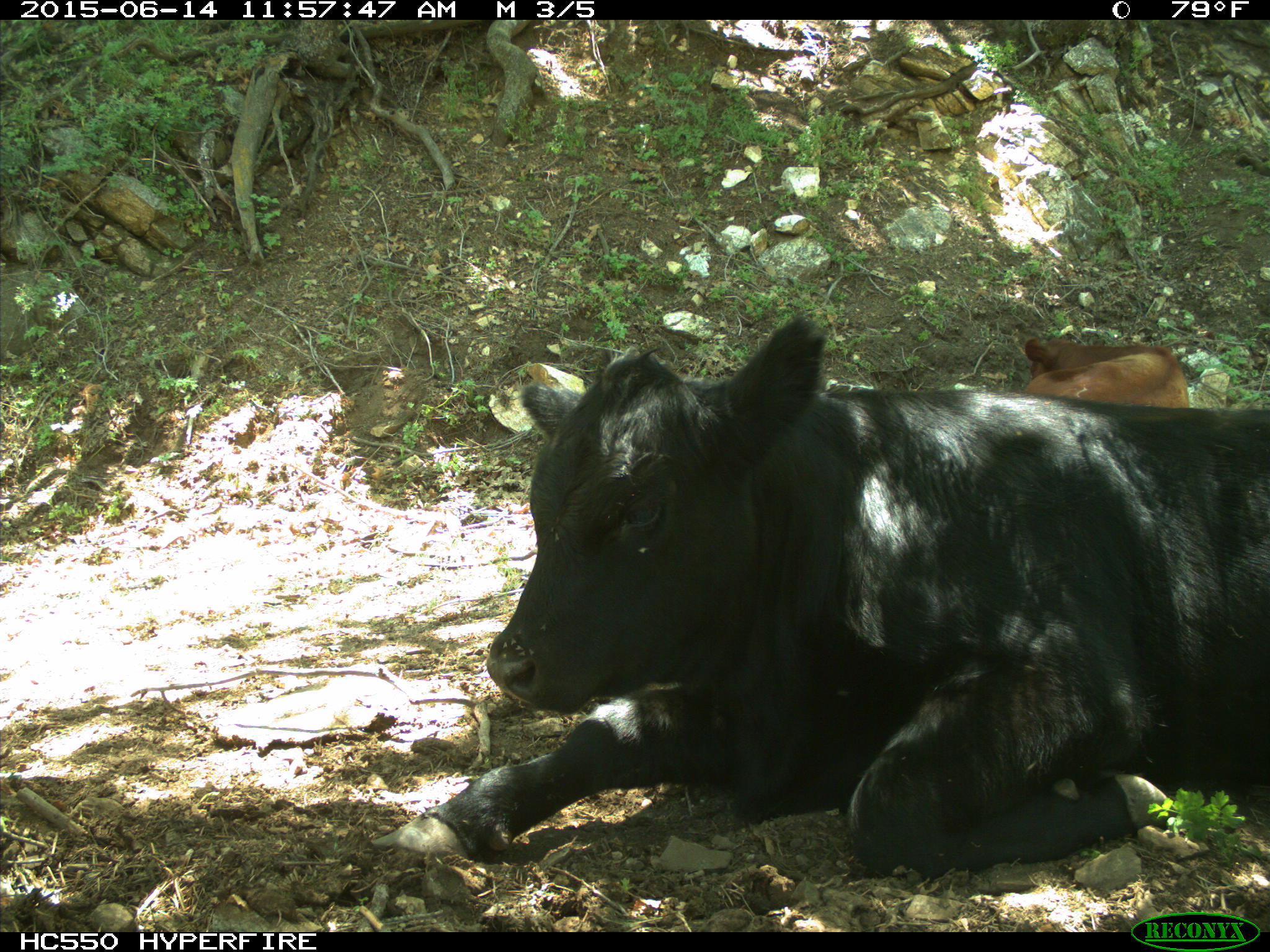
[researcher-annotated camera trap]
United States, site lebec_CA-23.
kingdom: Animalia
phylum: Chordata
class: Mammalia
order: Artiodactyla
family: Bovidae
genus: Bos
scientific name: Bos taurus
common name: domestic cow